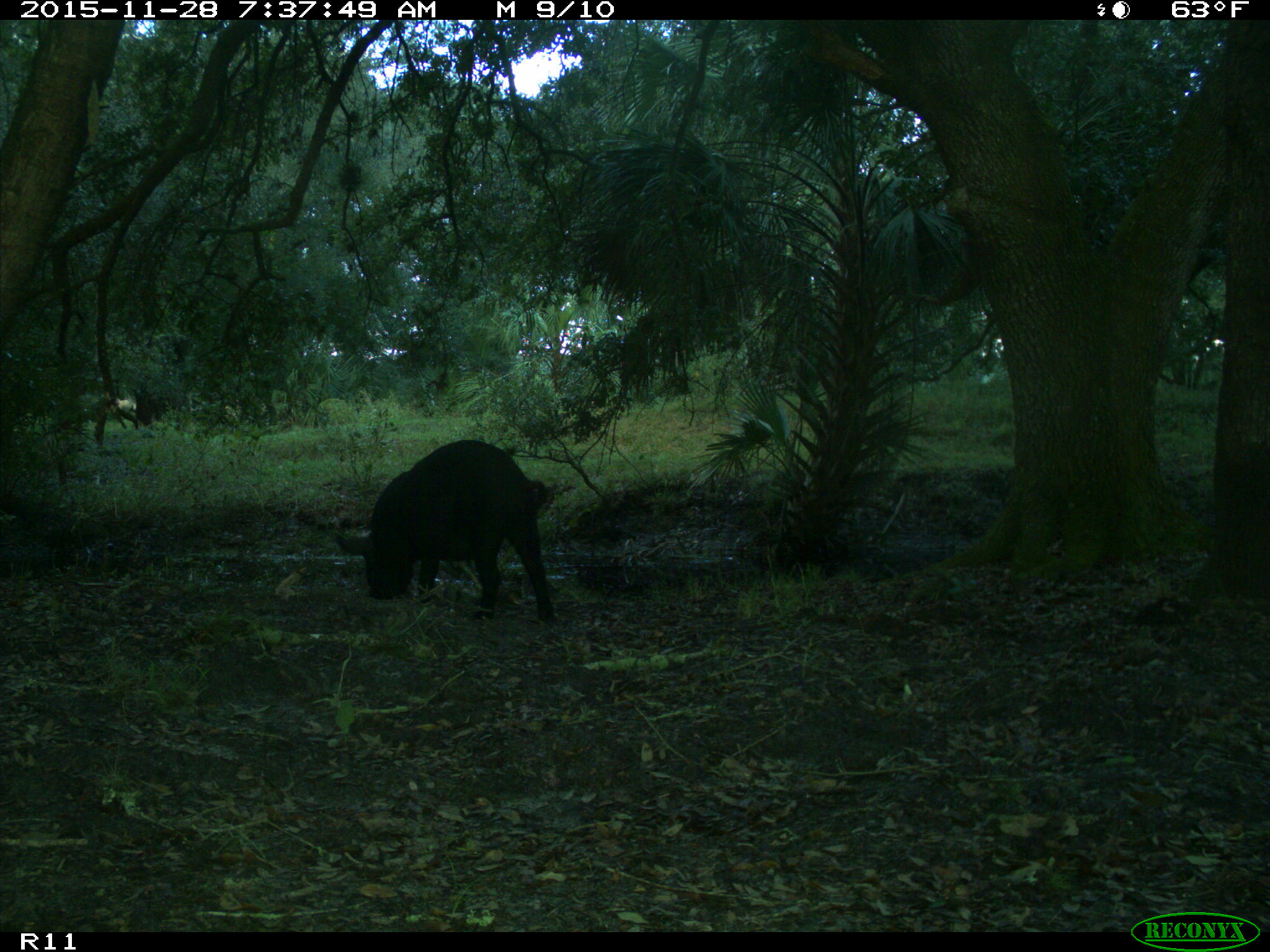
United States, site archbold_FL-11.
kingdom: Animalia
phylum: Chordata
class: Mammalia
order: Artiodactyla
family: Suidae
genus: Sus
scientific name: Sus scrofa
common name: wild boar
Sus scrofa (wild boar).